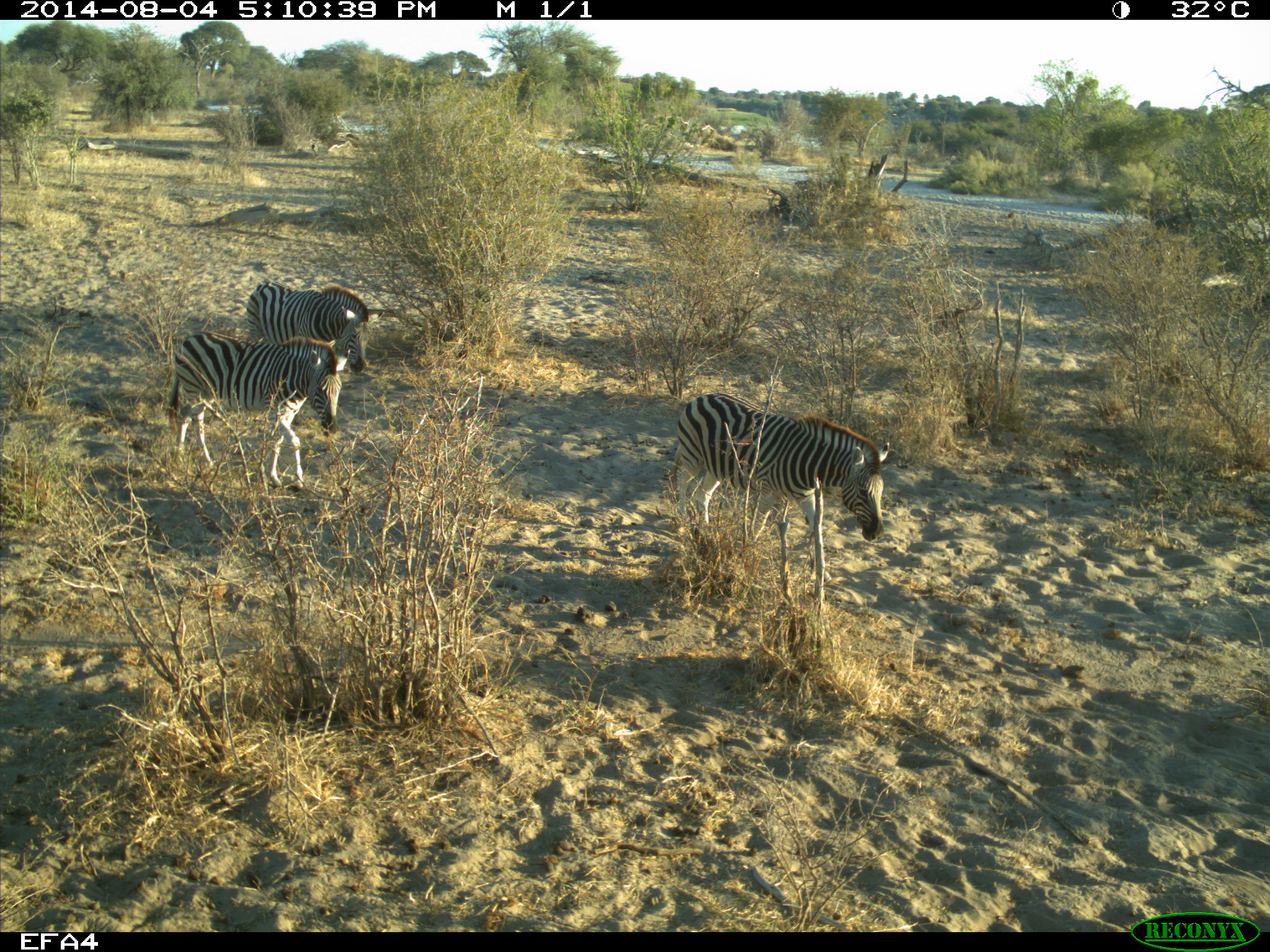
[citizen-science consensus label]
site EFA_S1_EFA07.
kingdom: Animalia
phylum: Chordata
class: Mammalia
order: Perissodactyla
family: Equidae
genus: Equus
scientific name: Equus quagga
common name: plains zebra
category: zebraplains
Zebraplains (plains zebra) (Equus quagga), count 3. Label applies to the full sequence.